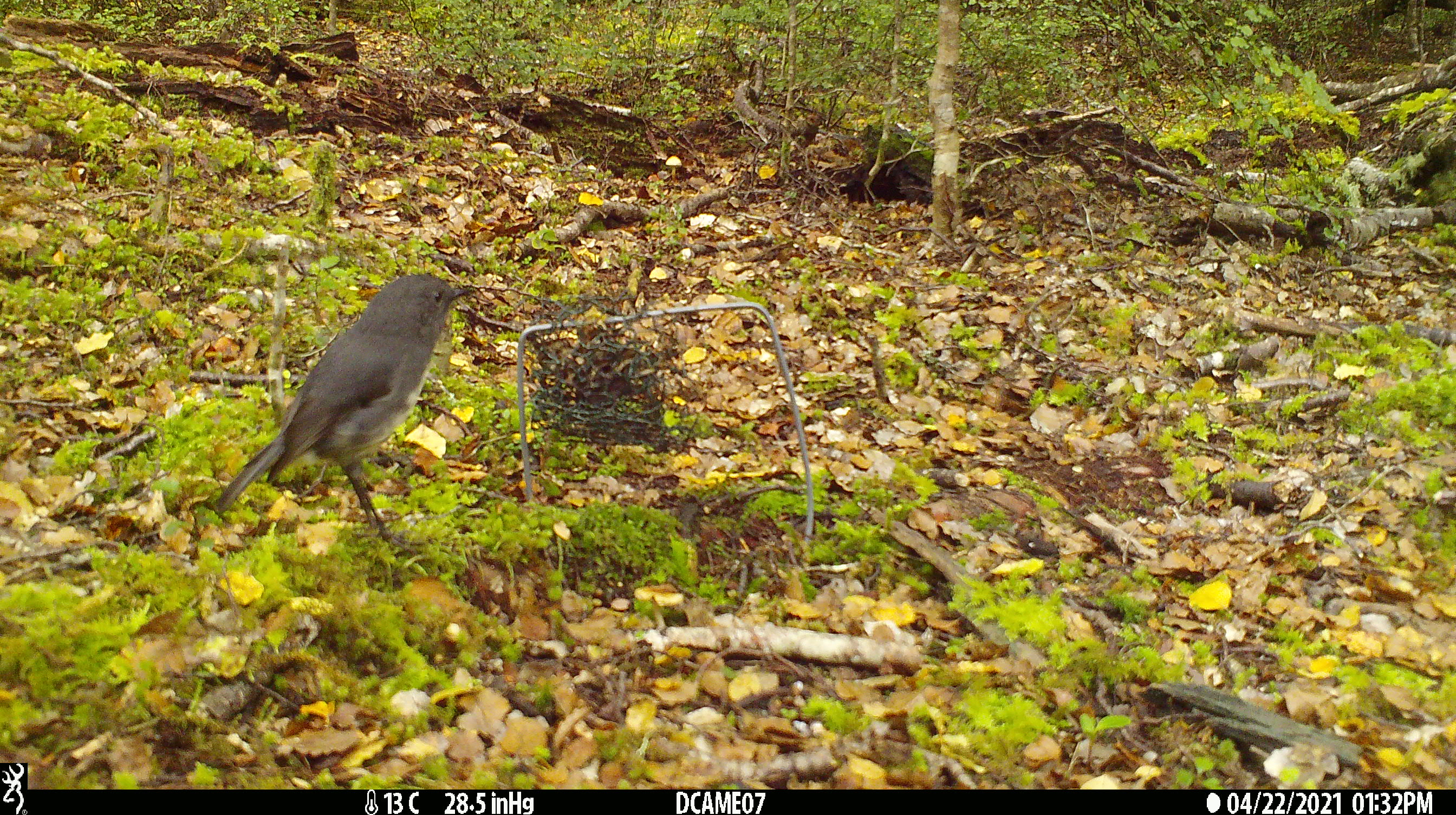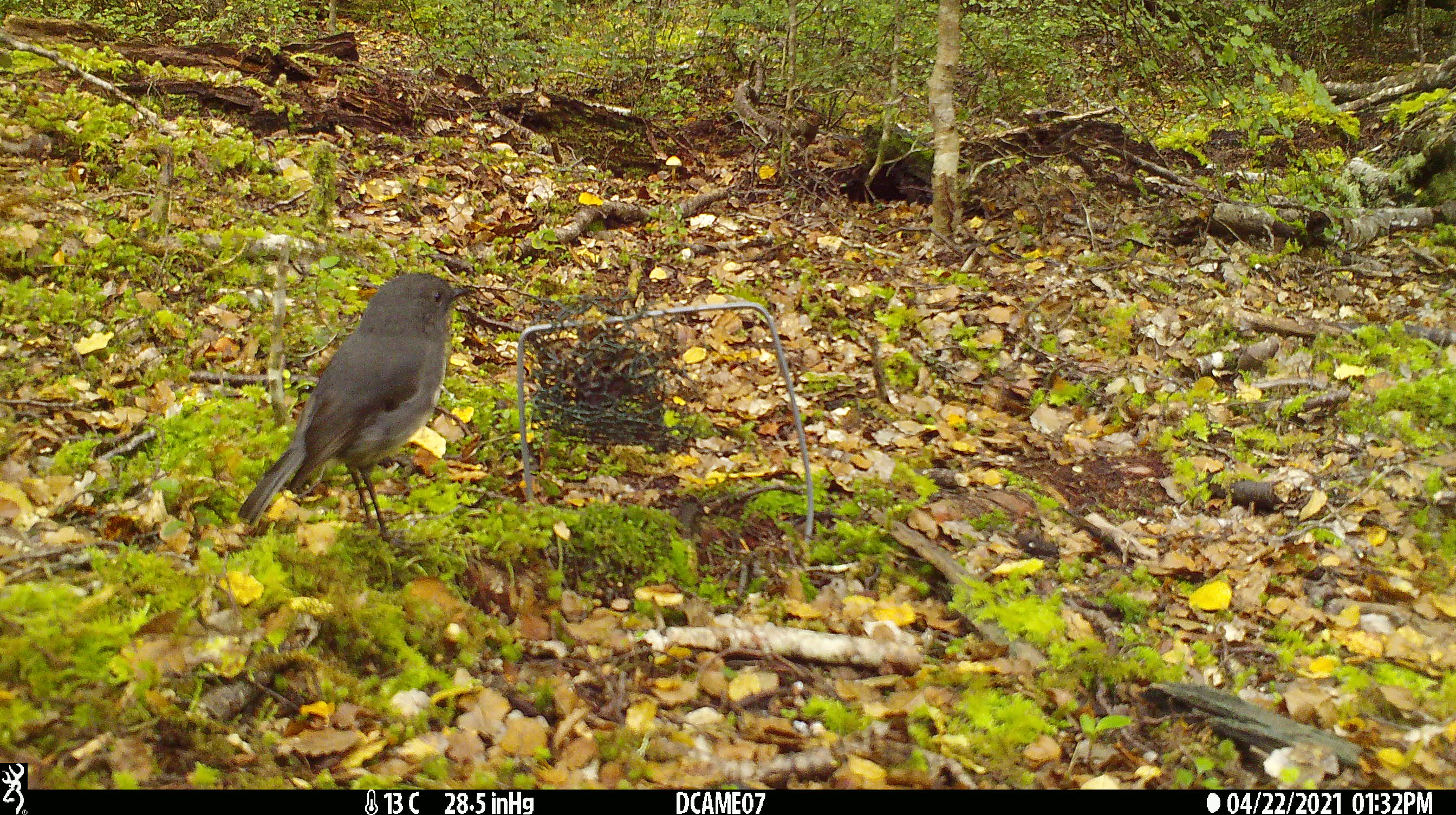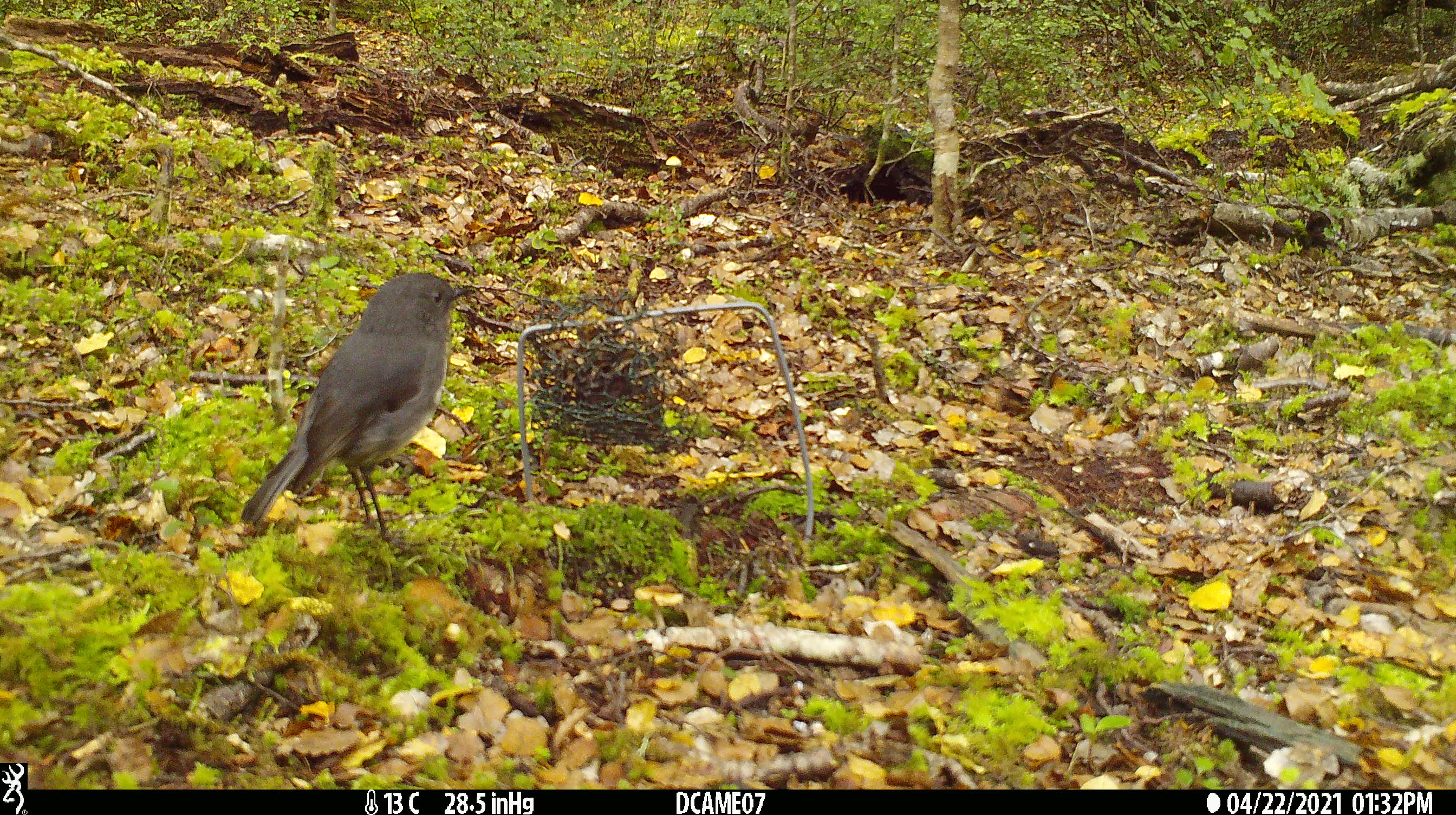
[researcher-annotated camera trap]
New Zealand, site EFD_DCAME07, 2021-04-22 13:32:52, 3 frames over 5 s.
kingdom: Animalia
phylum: Chordata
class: Aves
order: Passeriformes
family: Petroicidae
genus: Petroica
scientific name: Petroica australis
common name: new zealand robin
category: robin